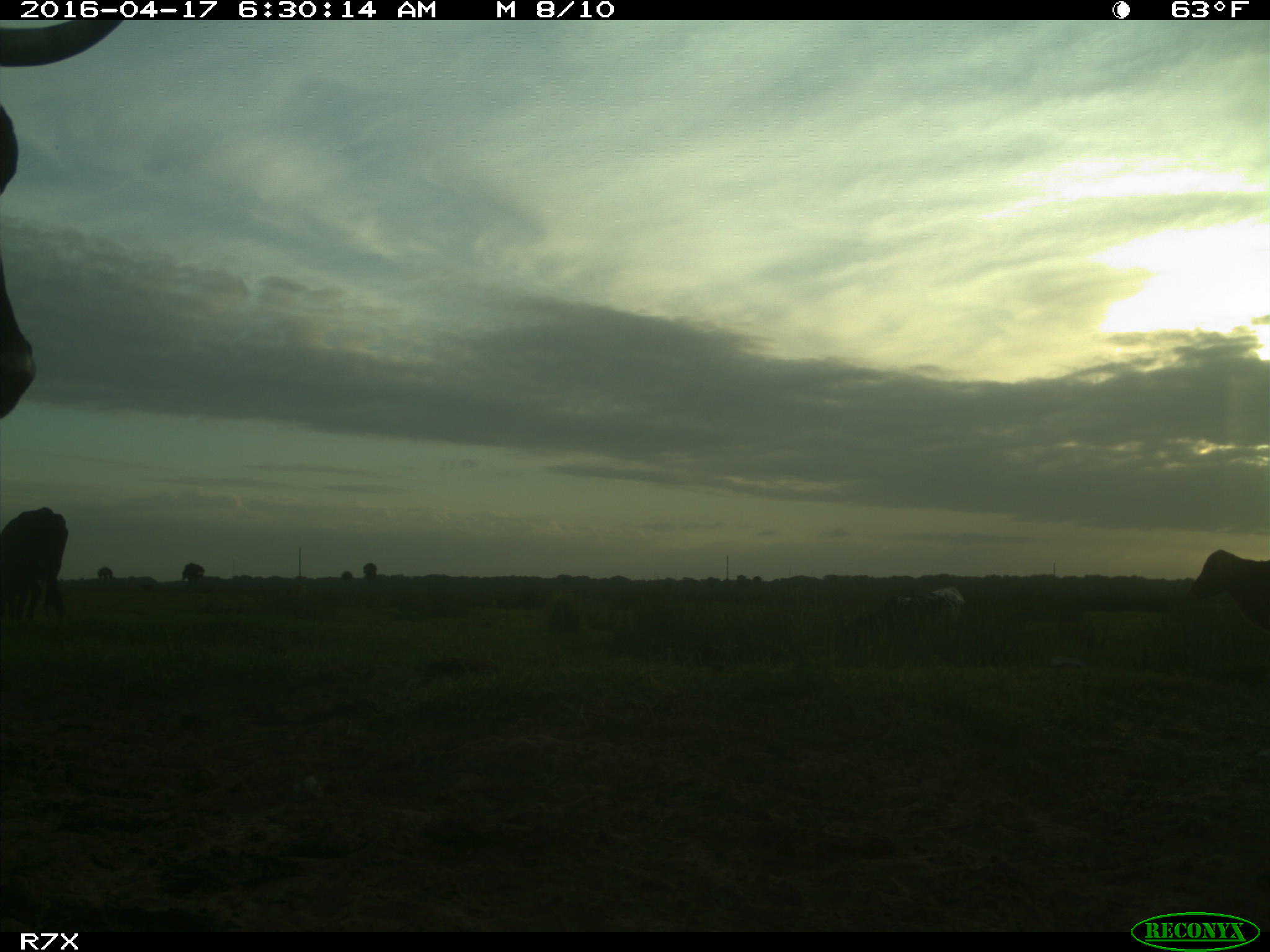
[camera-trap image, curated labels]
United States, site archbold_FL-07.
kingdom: Animalia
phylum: Chordata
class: Mammalia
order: Artiodactyla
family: Bovidae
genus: Bos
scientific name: Bos taurus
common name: domestic cow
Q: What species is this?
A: Bos taurus (domestic cow).